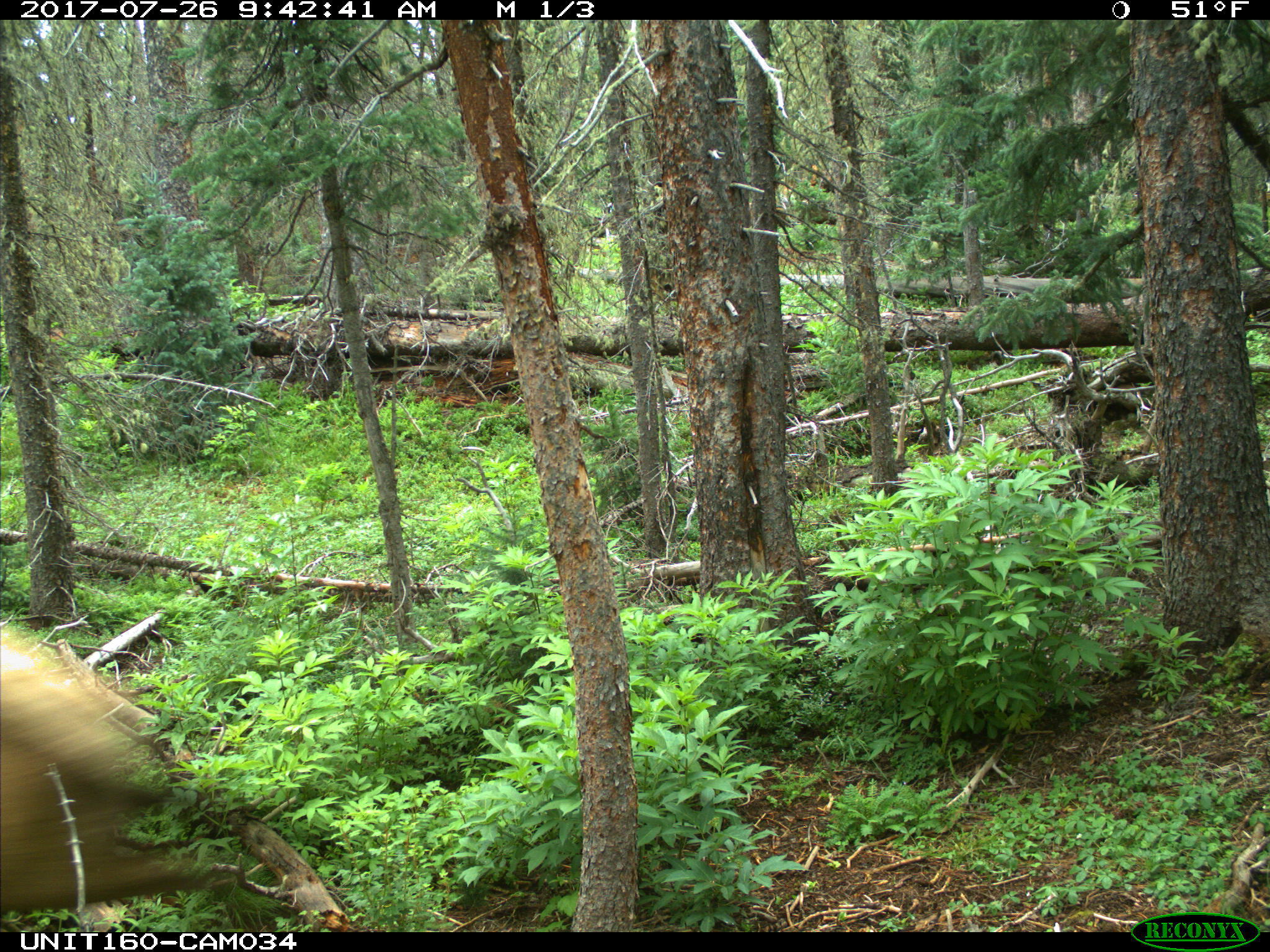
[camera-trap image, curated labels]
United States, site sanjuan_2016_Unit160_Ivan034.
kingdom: Animalia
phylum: Chordata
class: Mammalia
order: Artiodactyla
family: Cervidae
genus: Cervus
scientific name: Cervus elaphus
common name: red deer